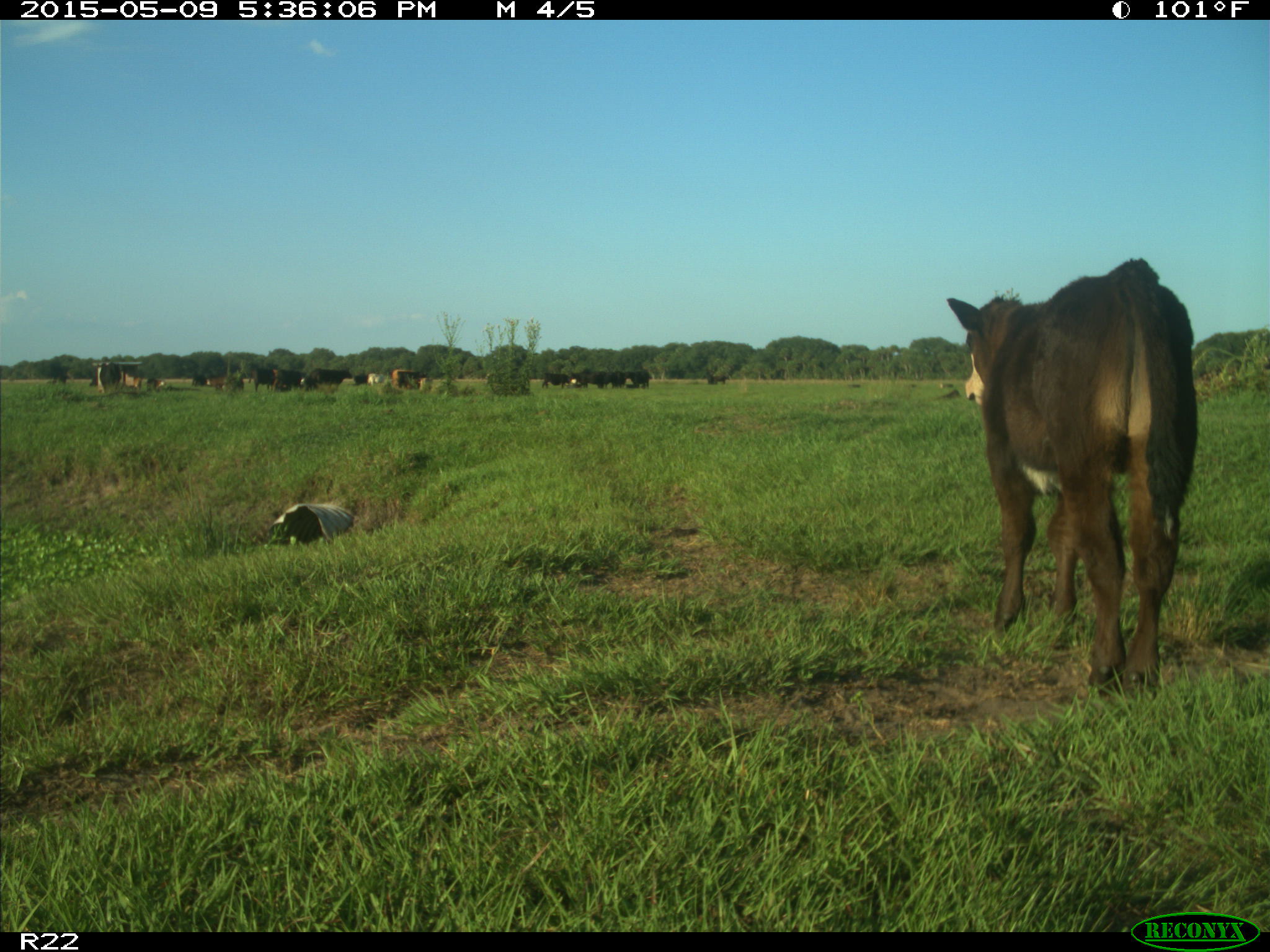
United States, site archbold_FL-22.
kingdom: Animalia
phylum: Chordata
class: Mammalia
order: Artiodactyla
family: Bovidae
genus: Bos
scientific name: Bos taurus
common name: domestic cow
Bos taurus (domestic cow).